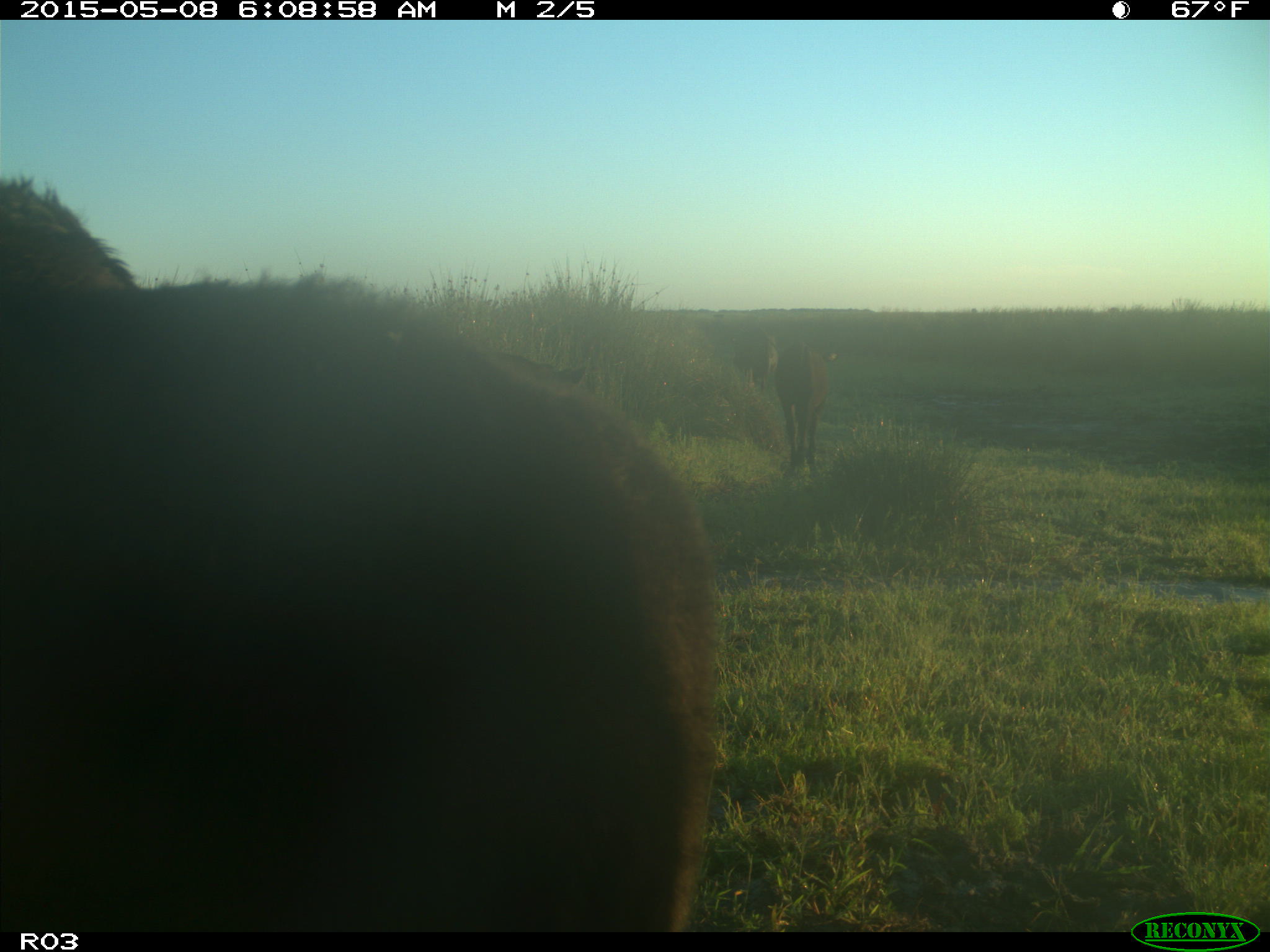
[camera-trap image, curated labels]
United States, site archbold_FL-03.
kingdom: Animalia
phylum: Chordata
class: Mammalia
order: Artiodactyla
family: Bovidae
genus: Bos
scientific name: Bos taurus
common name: domestic cow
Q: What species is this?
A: Bos taurus (domestic cow).